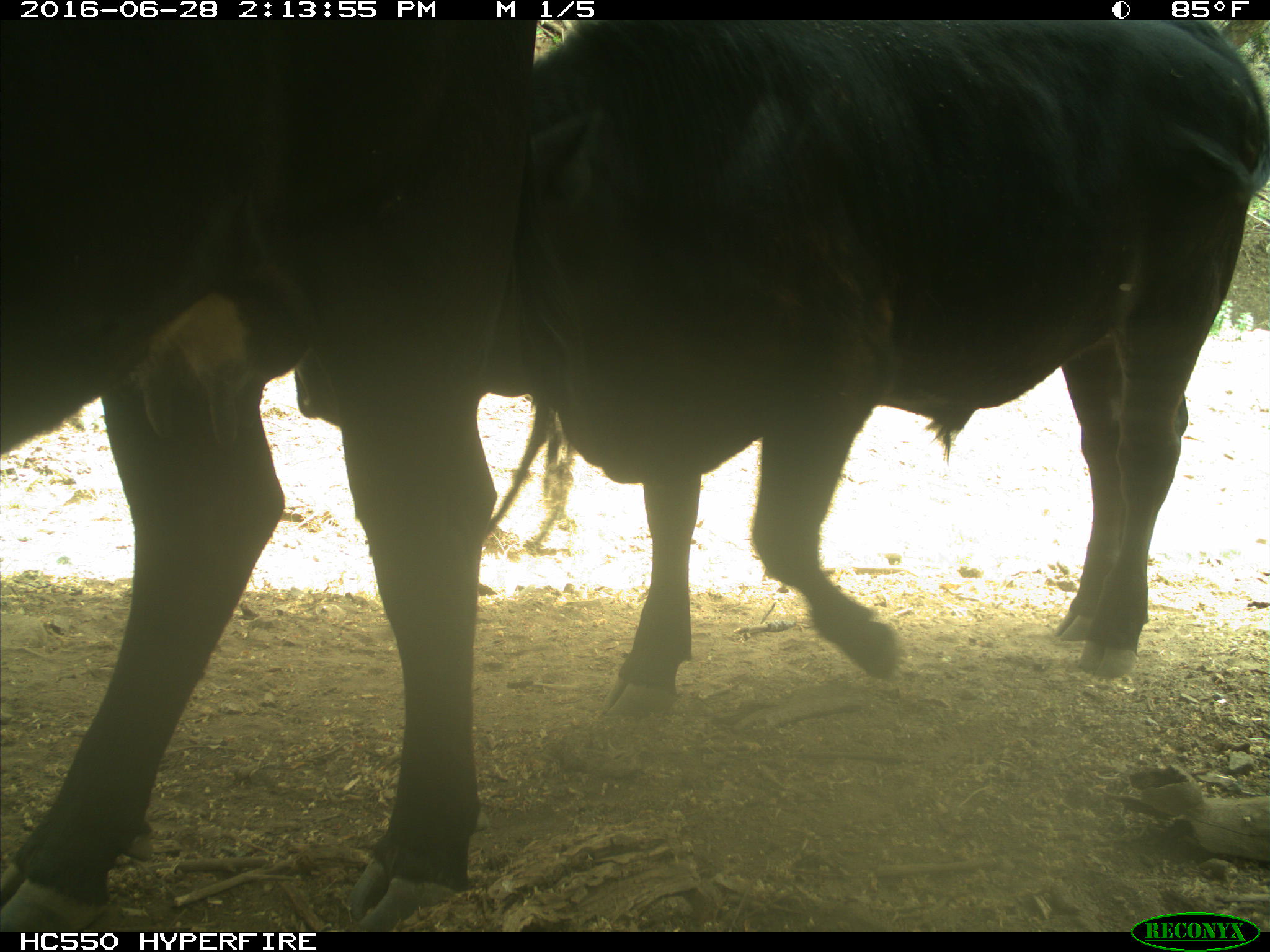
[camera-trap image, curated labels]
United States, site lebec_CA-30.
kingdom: Animalia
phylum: Chordata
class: Mammalia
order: Artiodactyla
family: Bovidae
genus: Bos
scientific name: Bos taurus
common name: domestic cow